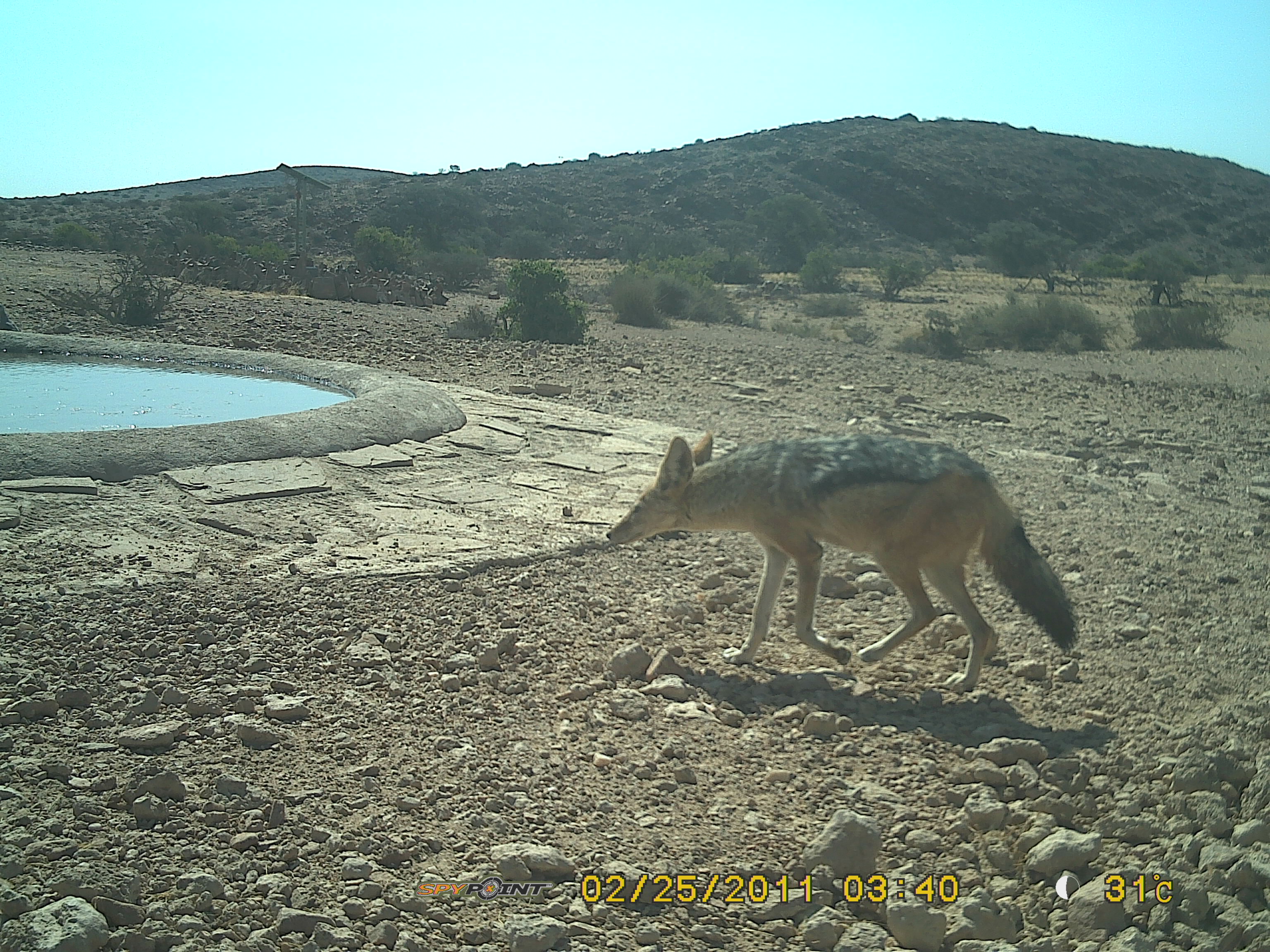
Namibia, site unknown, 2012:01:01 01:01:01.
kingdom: Animalia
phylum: Chordata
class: Mammalia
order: Carnivora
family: Canidae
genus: Lupulella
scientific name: Lupulella mesomelas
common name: black-backed jackal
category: canis mesomelas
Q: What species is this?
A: Canis mesomelas (black-backed jackal) (Lupulella mesomelas).